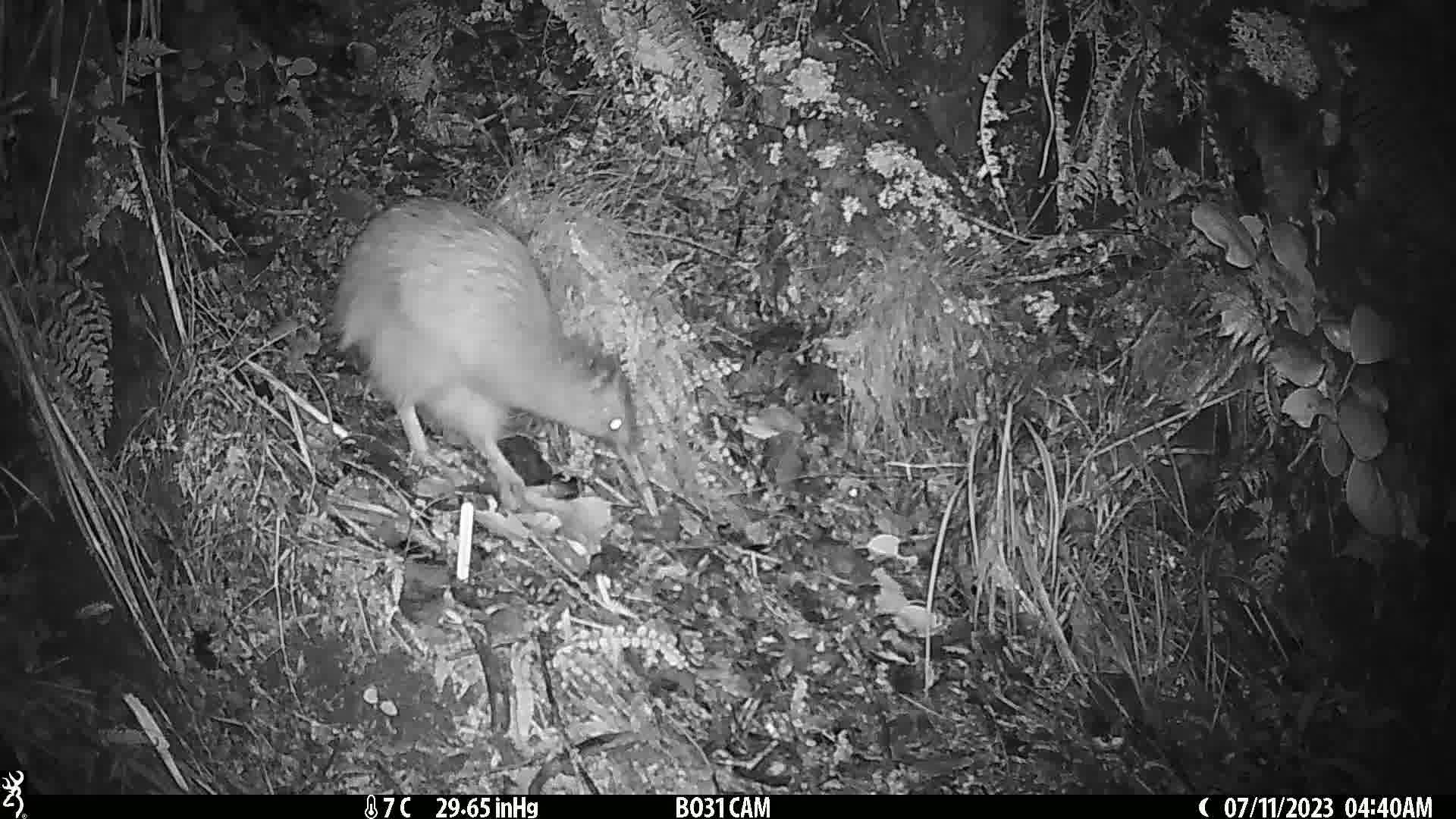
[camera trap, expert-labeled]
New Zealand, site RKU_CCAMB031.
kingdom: Animalia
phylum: Chordata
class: Aves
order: Apterygiformes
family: Apterygidae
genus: Apteryx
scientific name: Apteryx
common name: kiwi